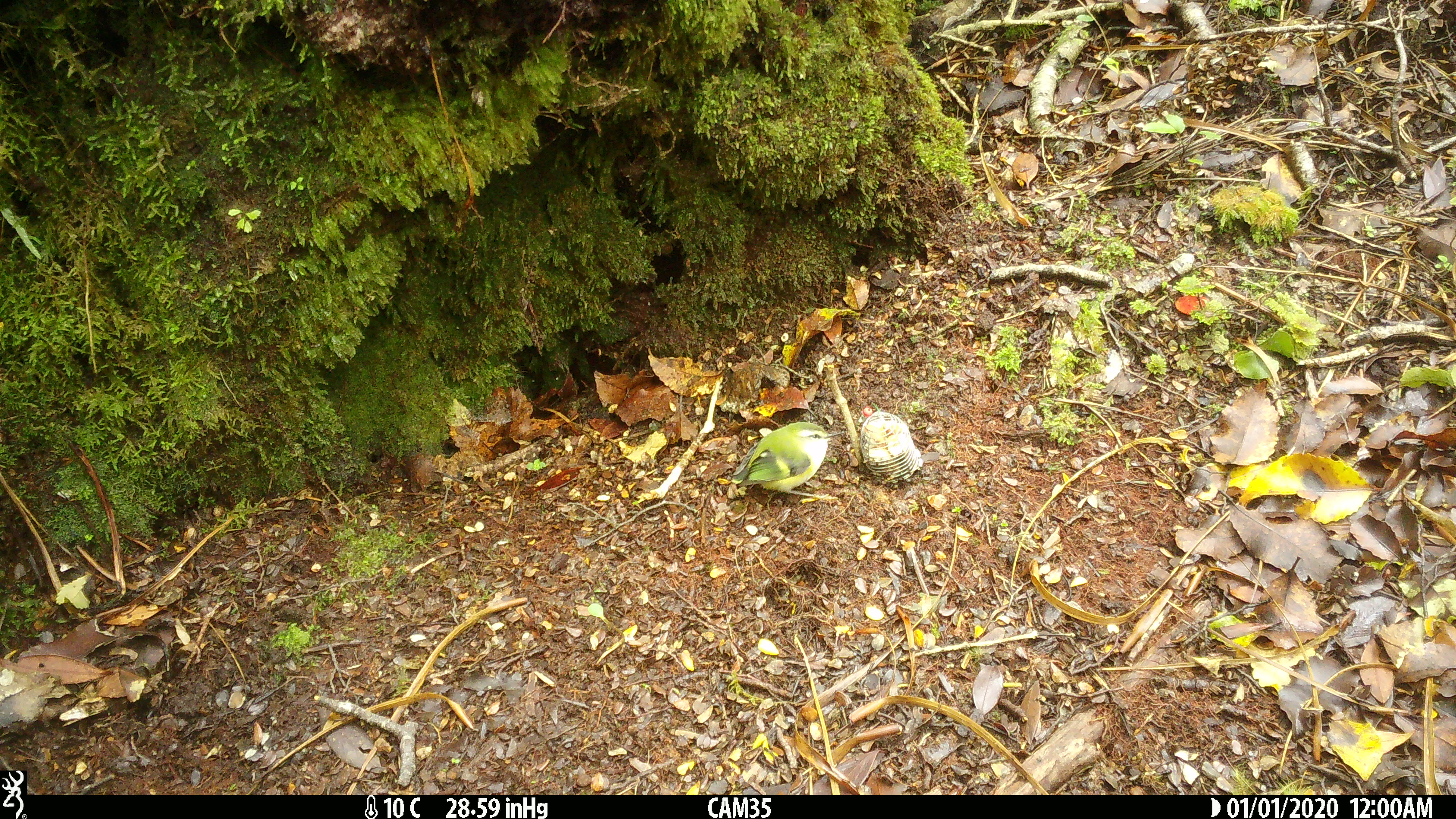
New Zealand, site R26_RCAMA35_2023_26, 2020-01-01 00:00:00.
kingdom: Animalia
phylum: Chordata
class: Aves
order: Passeriformes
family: Acanthisittidae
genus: Acanthisitta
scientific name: Acanthisitta chloris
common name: rifleman